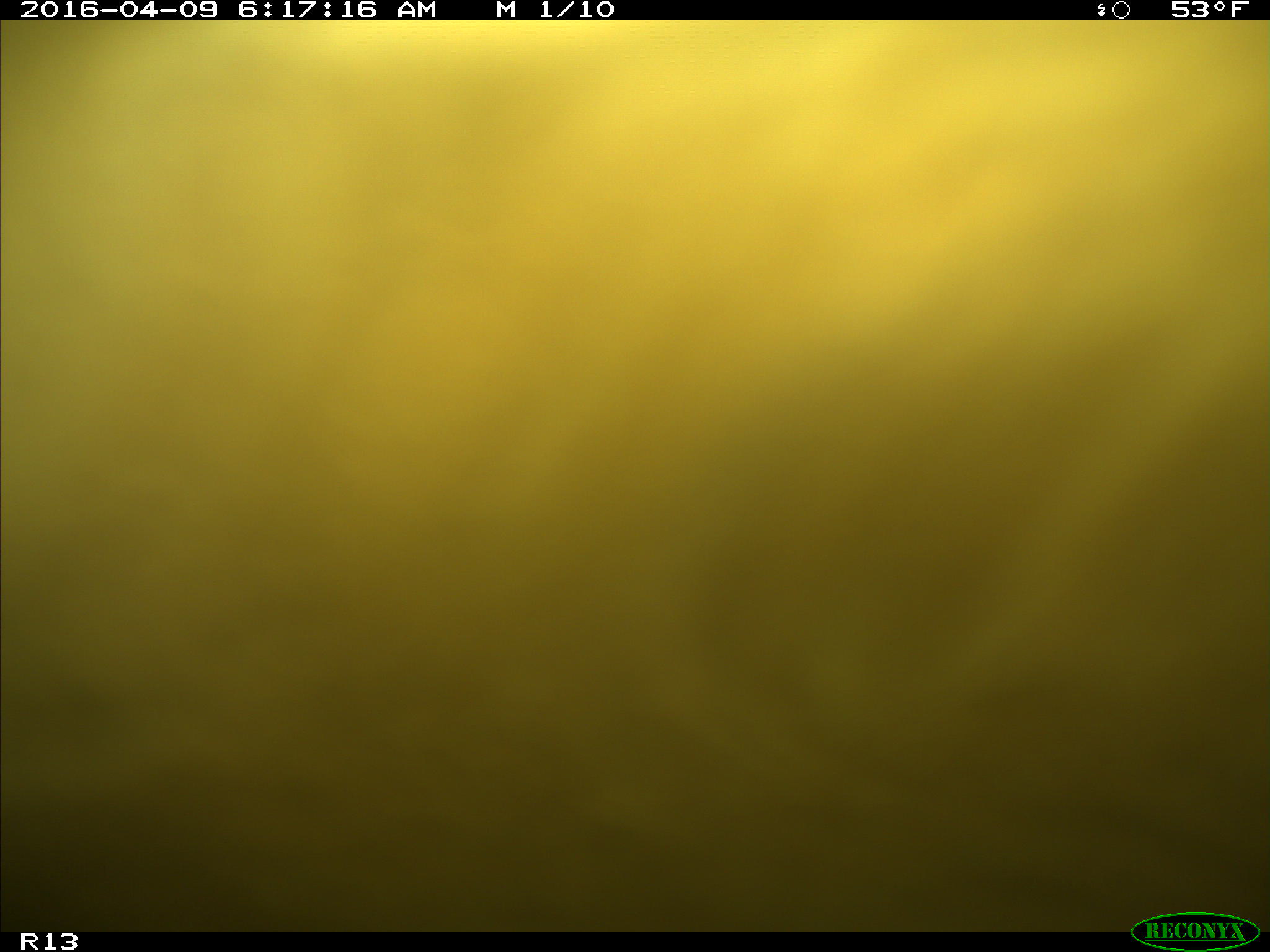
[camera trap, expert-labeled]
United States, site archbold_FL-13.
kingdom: Animalia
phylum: Chordata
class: Mammalia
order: Artiodactyla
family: Bovidae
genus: Bos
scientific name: Bos taurus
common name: domestic cow